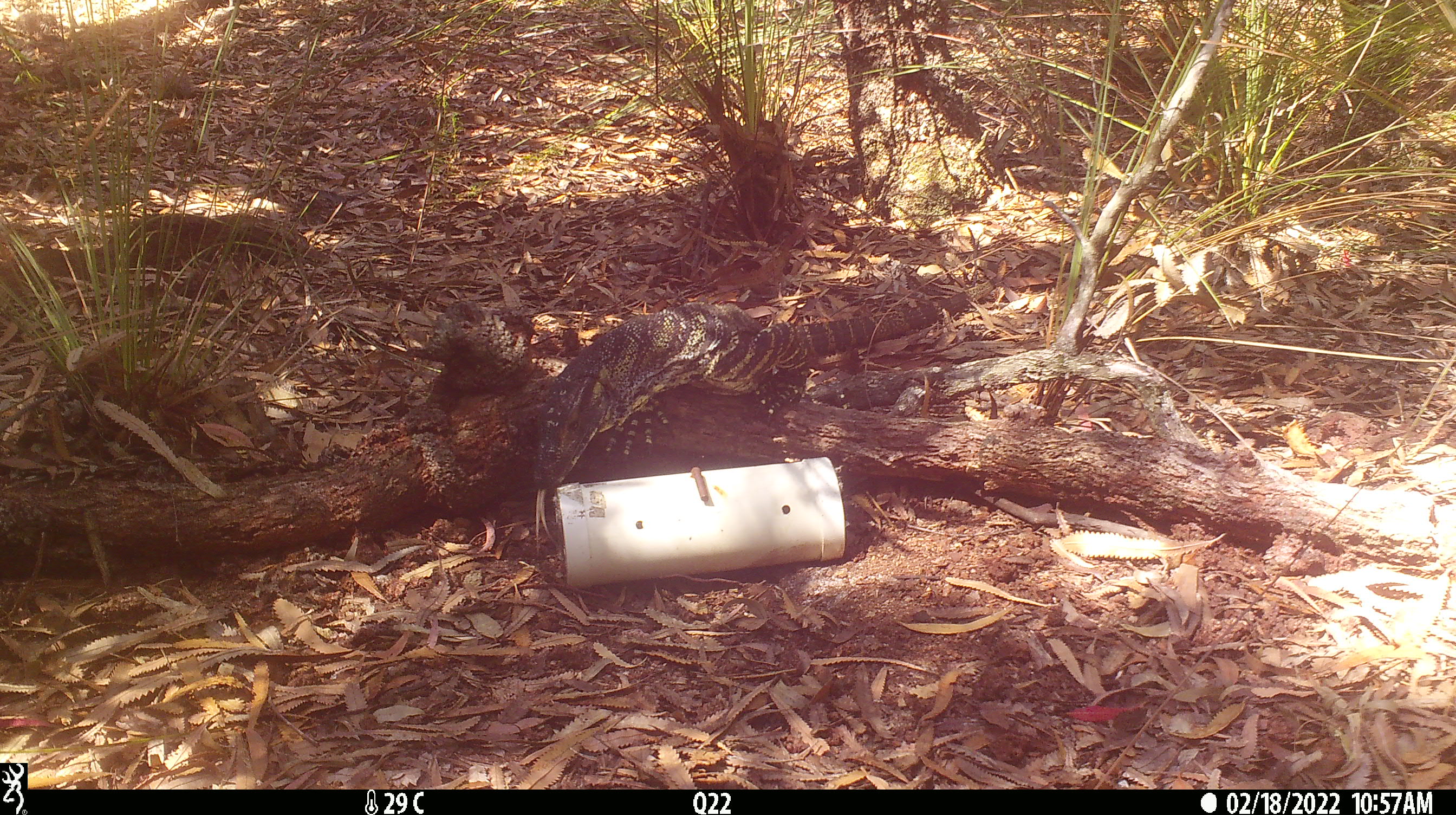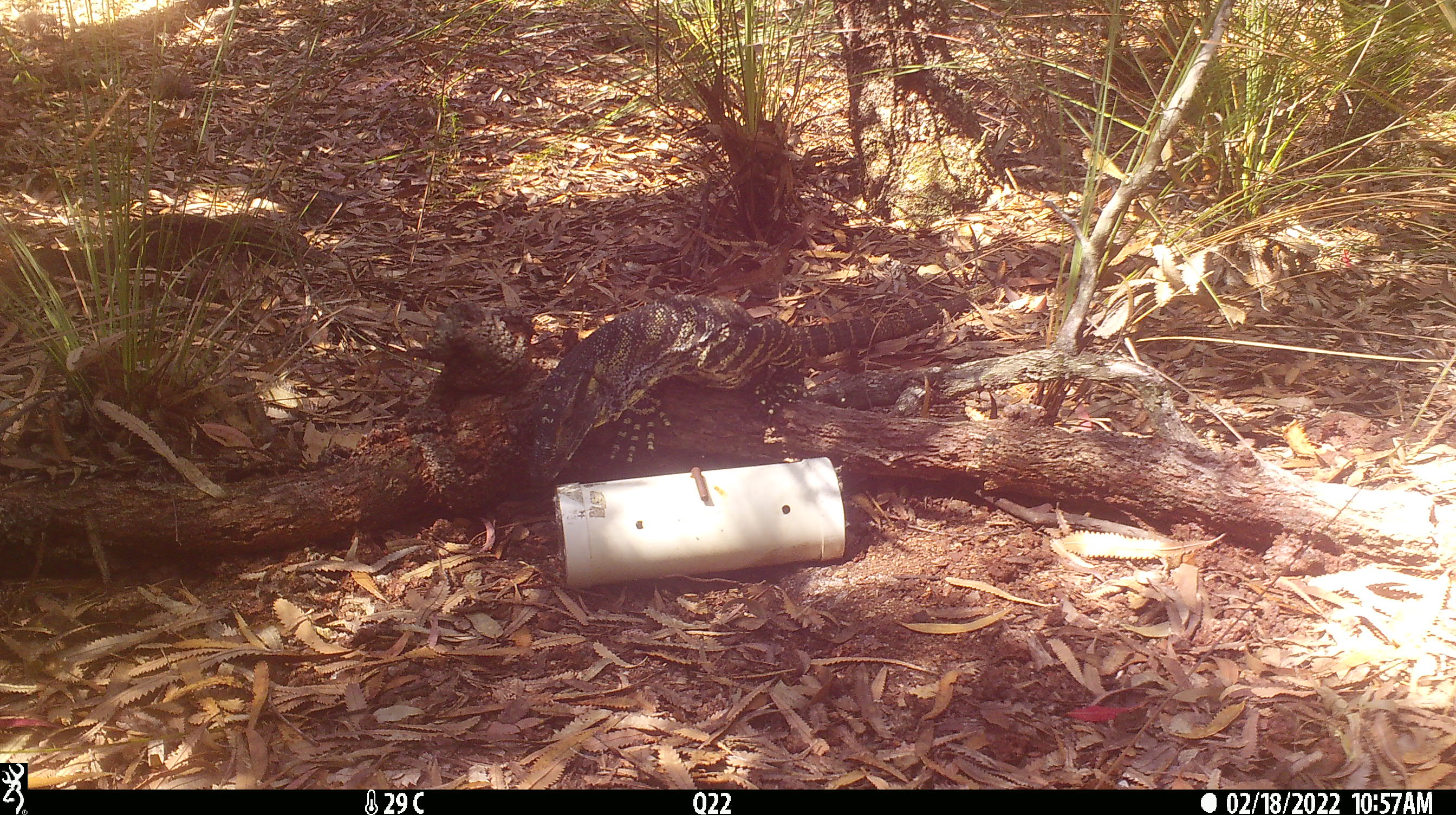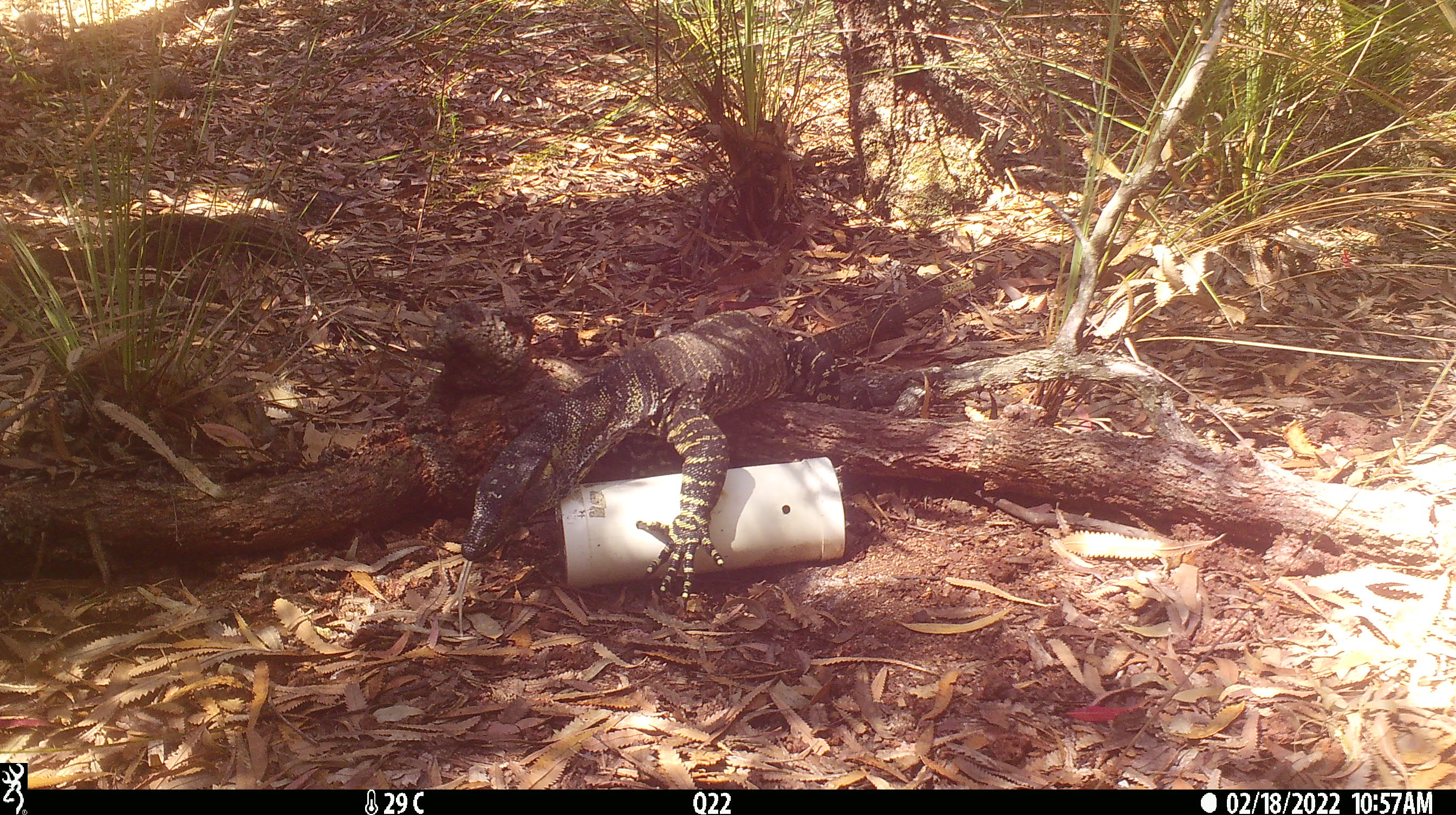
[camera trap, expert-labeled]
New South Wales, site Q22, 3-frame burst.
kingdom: Animalia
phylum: Chordata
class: Reptilia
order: Squamata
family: Varanidae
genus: Varanus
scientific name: Varanus varius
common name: lace monitor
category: goanna